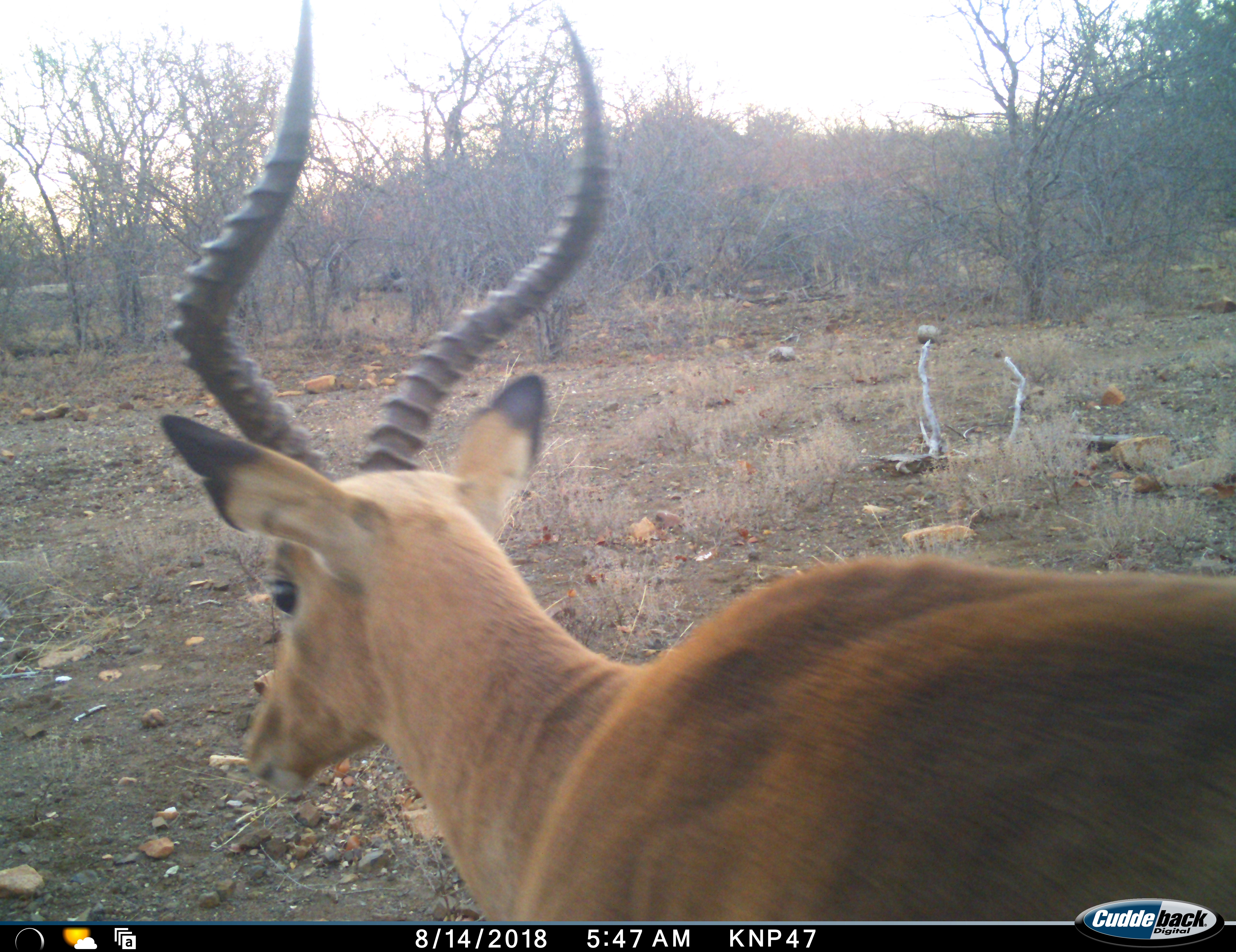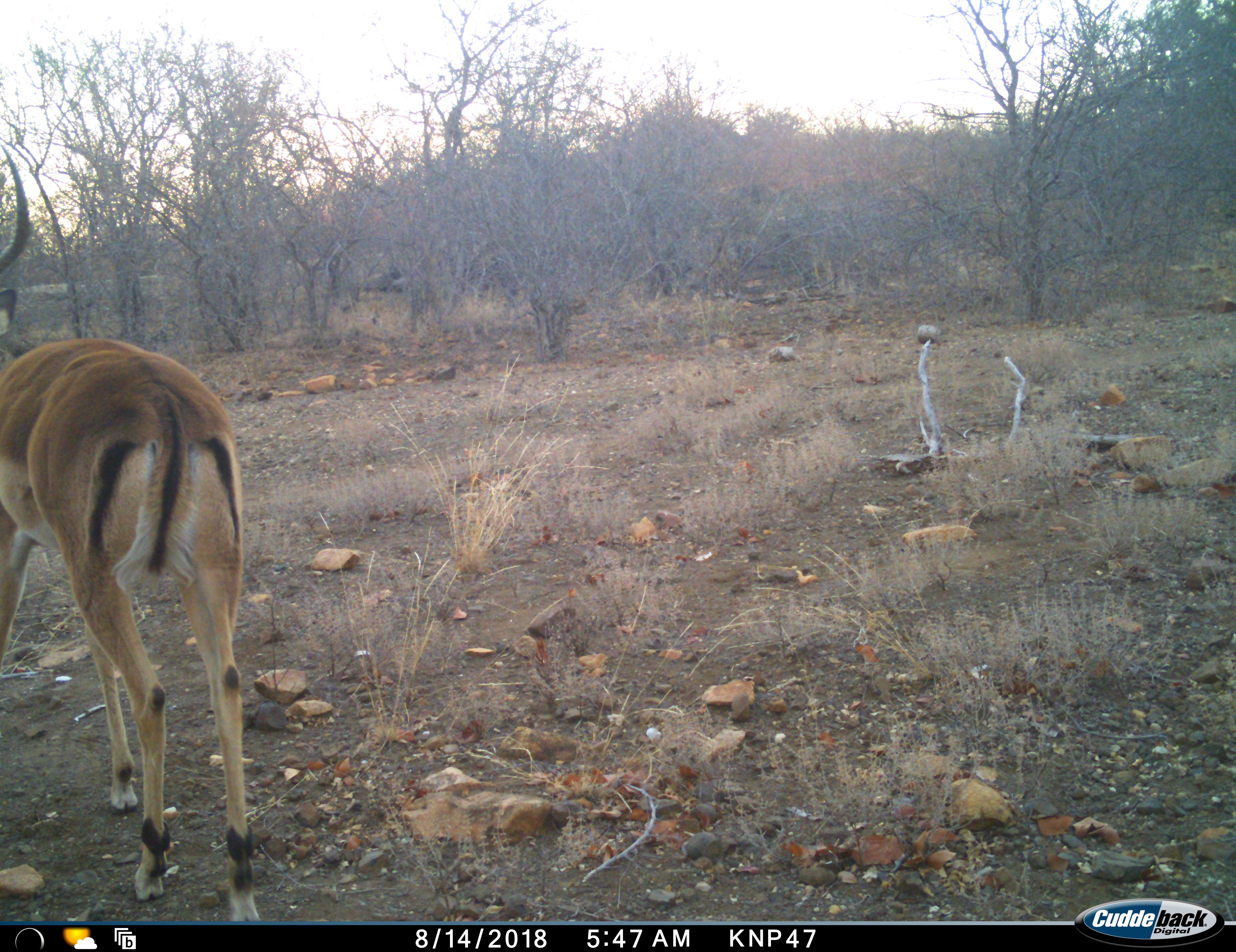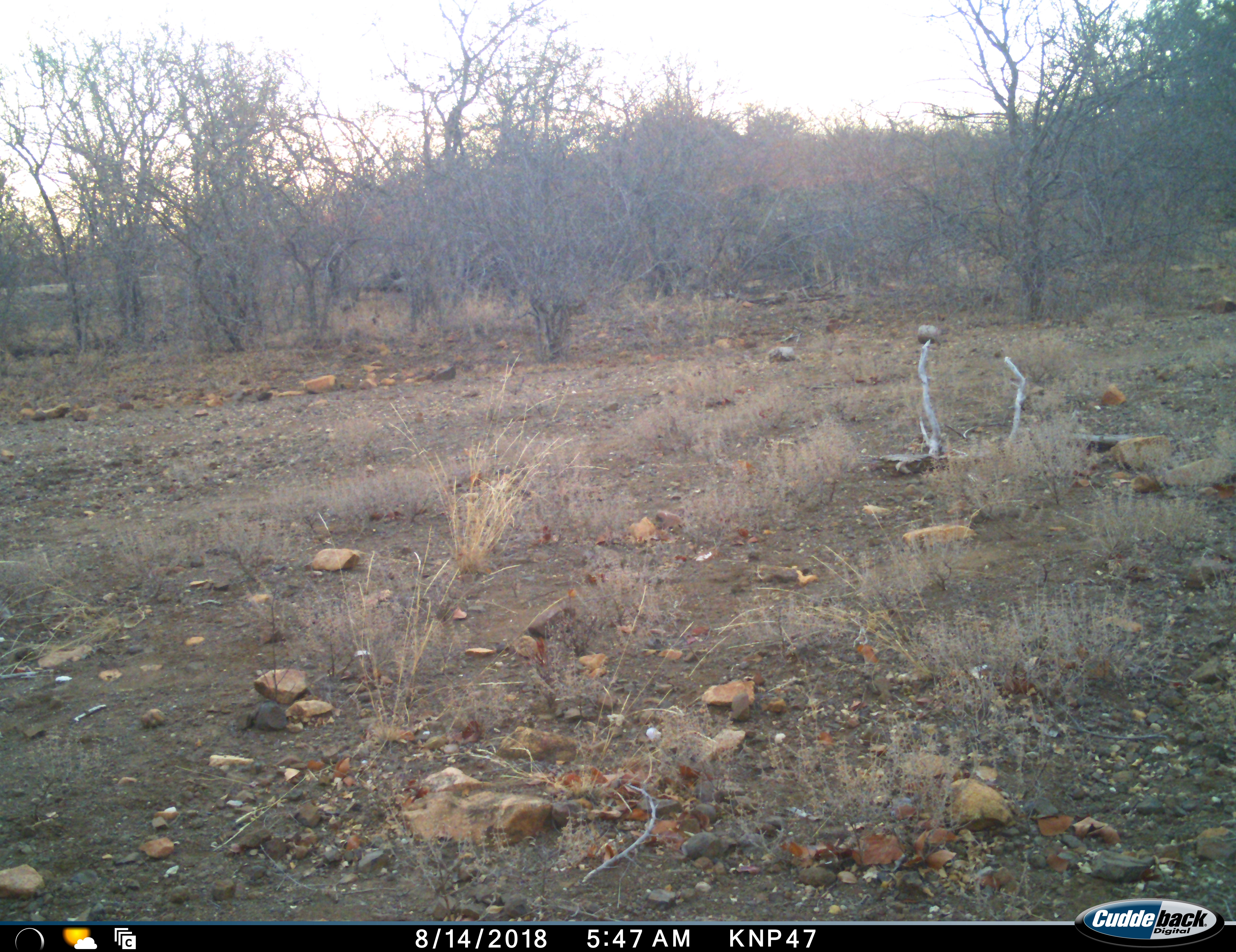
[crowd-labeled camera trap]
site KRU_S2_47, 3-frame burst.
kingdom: Animalia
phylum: Chordata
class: Mammalia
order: Artiodactyla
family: Bovidae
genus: Aepyceros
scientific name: Aepyceros melampus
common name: impala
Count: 1.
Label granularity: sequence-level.